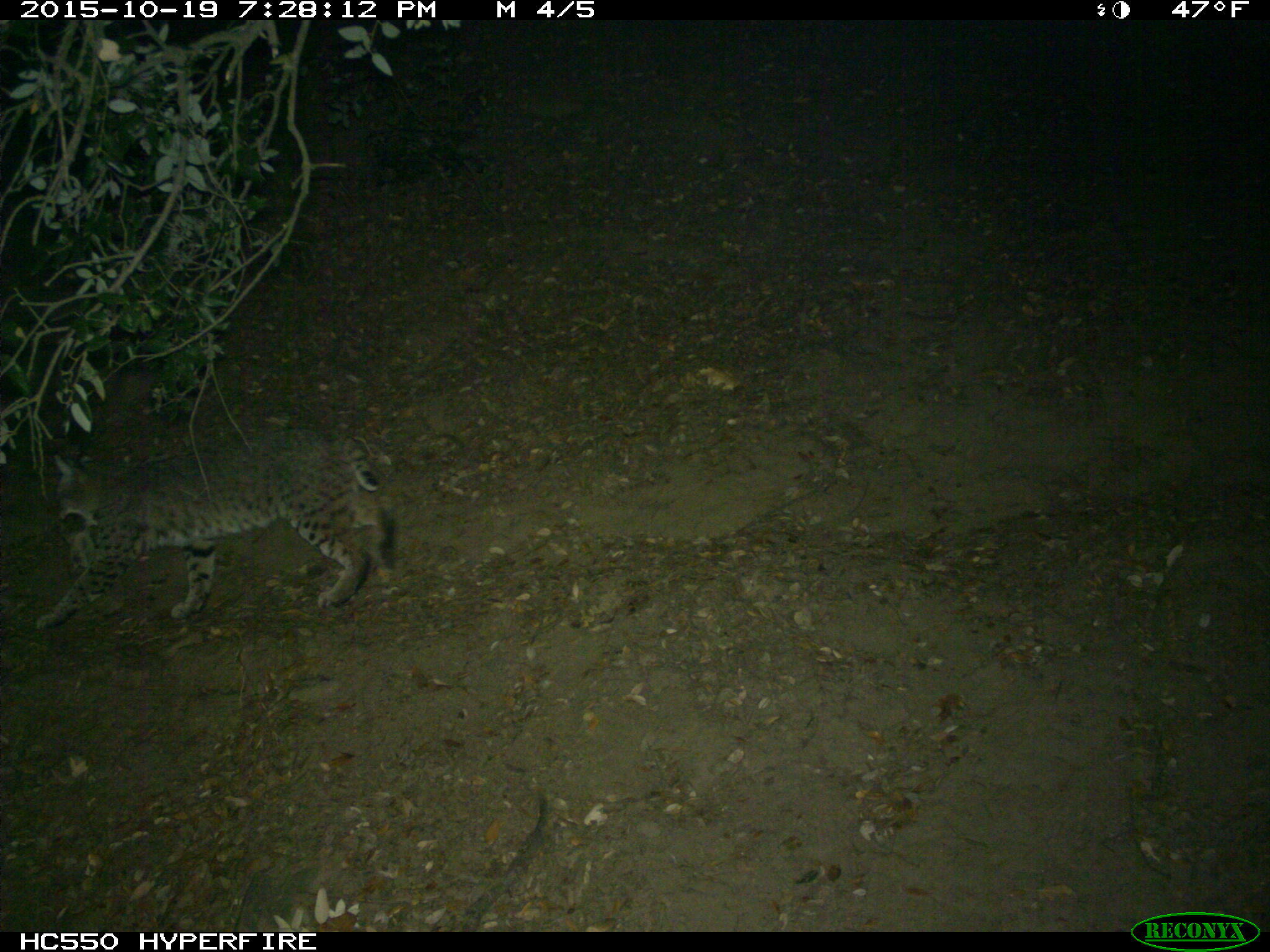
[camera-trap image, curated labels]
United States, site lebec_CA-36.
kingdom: Animalia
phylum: Chordata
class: Mammalia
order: Carnivora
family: Felidae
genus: Lynx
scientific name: Lynx rufus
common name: bobcat